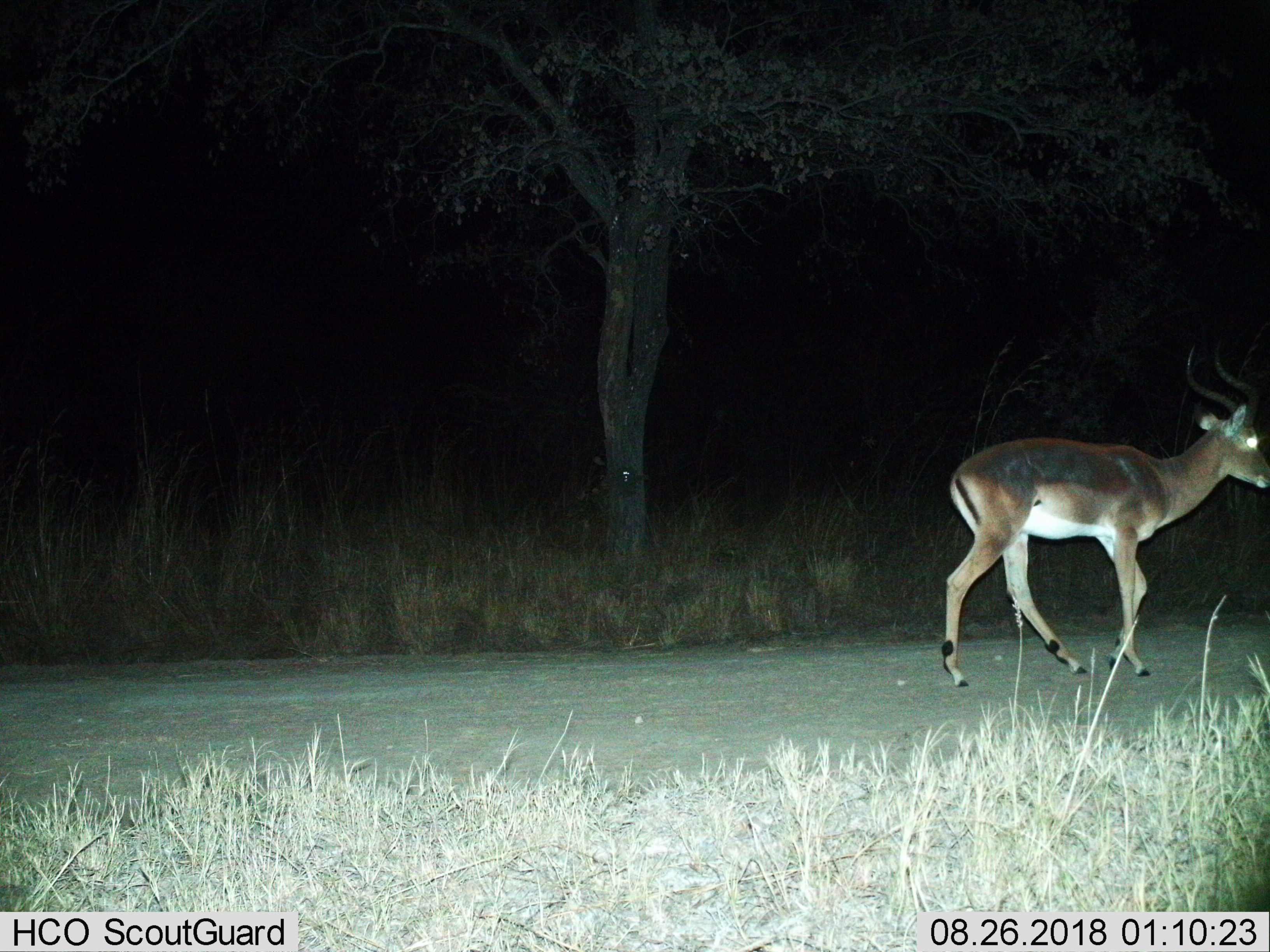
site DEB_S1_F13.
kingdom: Animalia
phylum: Chordata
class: Mammalia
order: Artiodactyla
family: Bovidae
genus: Aepyceros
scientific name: Aepyceros melampus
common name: impala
Impala (Aepyceros melampus), count 1. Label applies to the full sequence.